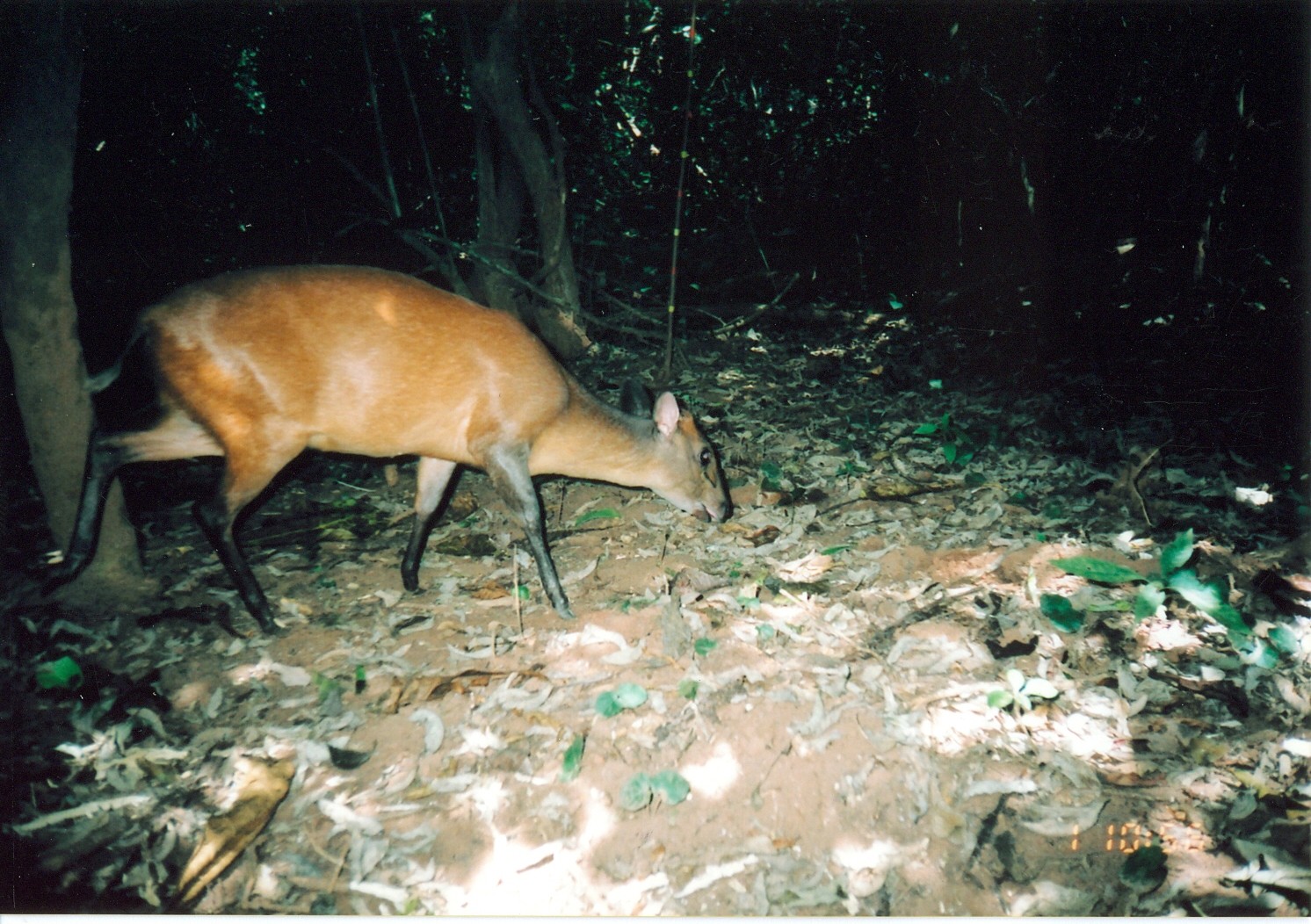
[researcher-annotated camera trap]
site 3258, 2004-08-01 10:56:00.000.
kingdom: Animalia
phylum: Chordata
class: Mammalia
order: Artiodactyla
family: Bovidae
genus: Cephalophus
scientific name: Cephalophus harveyi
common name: harvey's duiker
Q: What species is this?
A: Cephalophus harveyi (harvey's duiker).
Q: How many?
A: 1.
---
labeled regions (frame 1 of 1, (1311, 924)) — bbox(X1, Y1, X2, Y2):
cephalophus harveyi: bbox(37, 261, 734, 620)